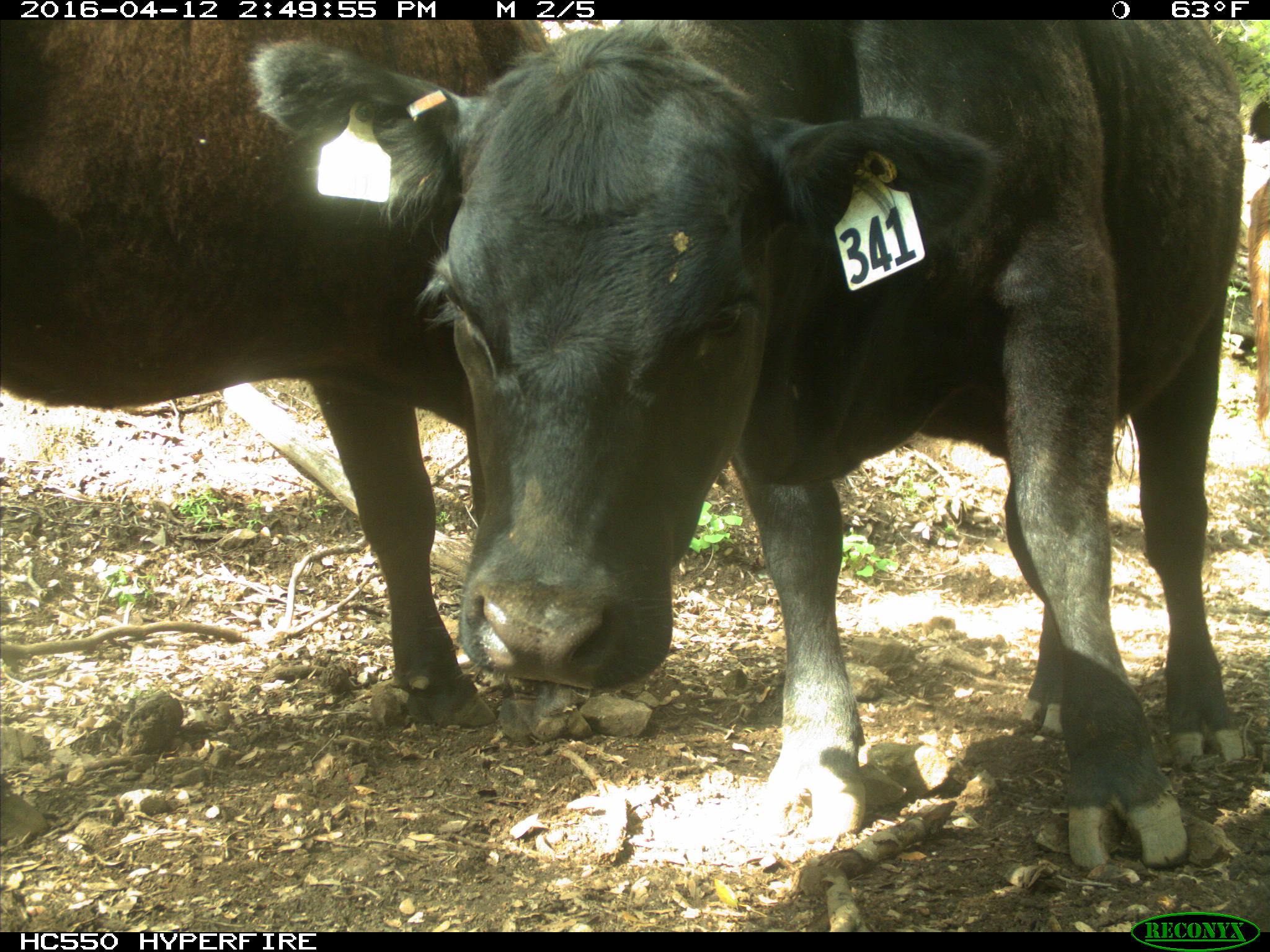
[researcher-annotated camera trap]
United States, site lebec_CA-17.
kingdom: Animalia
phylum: Chordata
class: Mammalia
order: Artiodactyla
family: Bovidae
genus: Bos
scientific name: Bos taurus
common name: domestic cow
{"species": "Bos taurus (domestic cow)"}